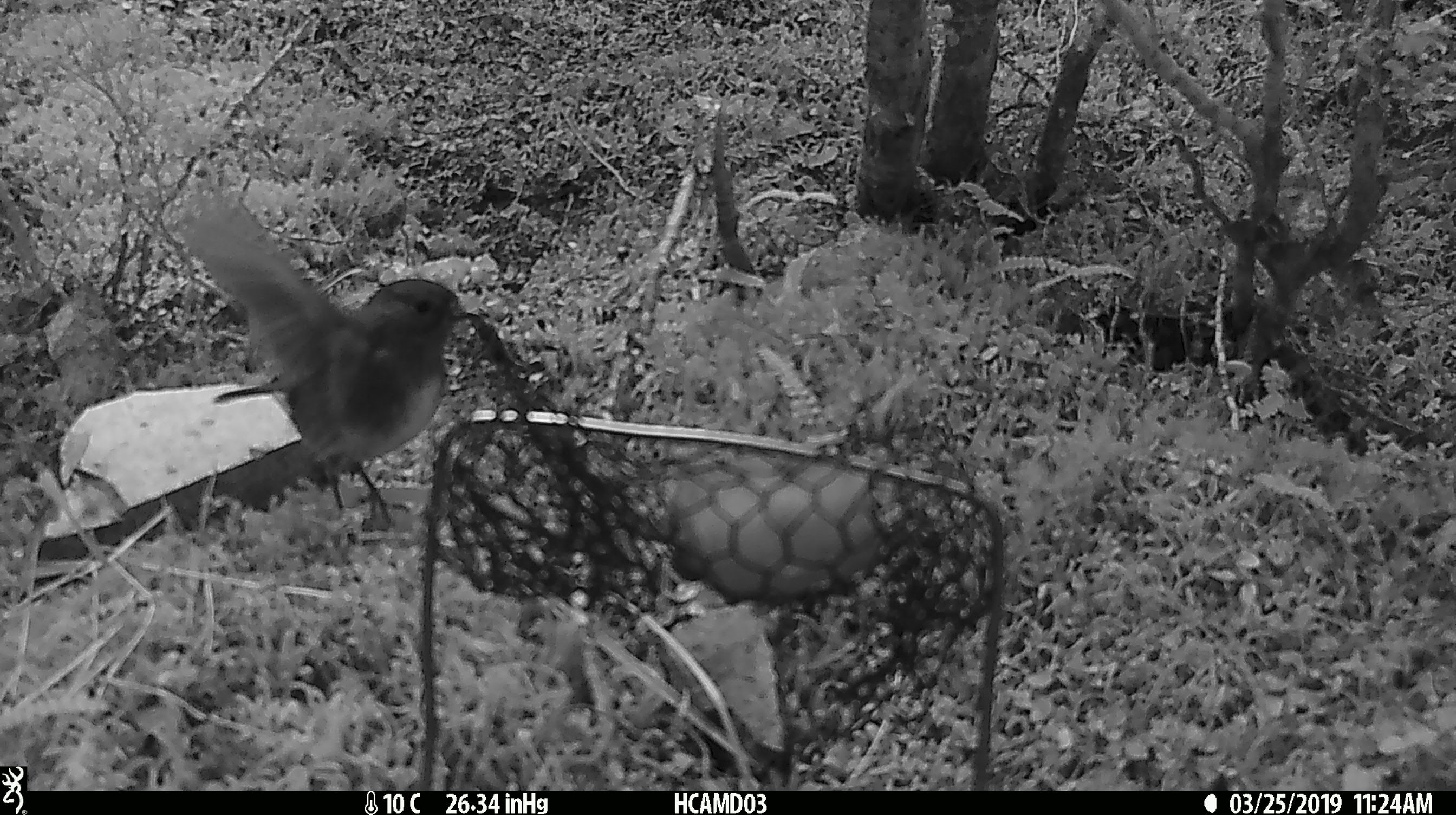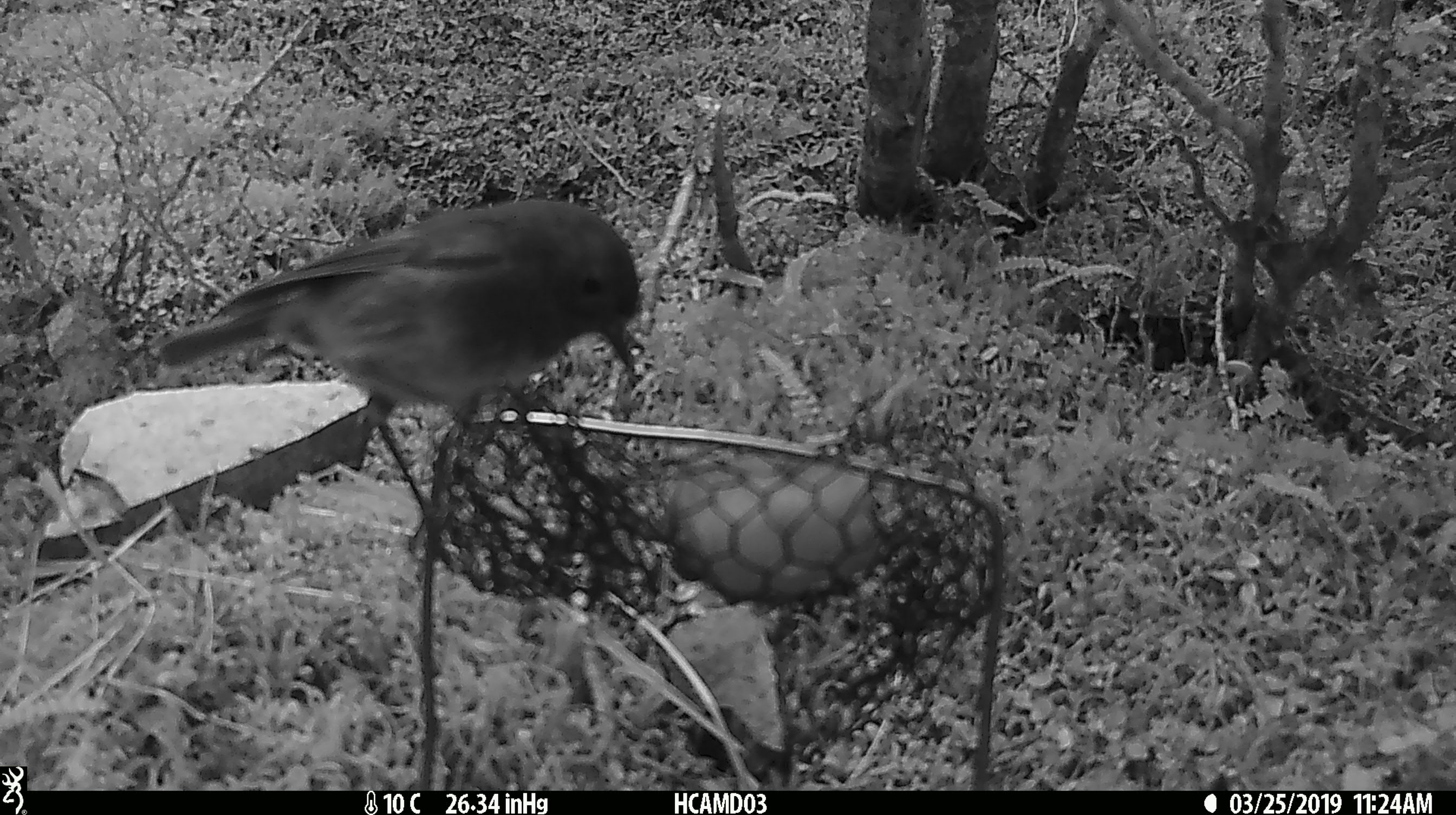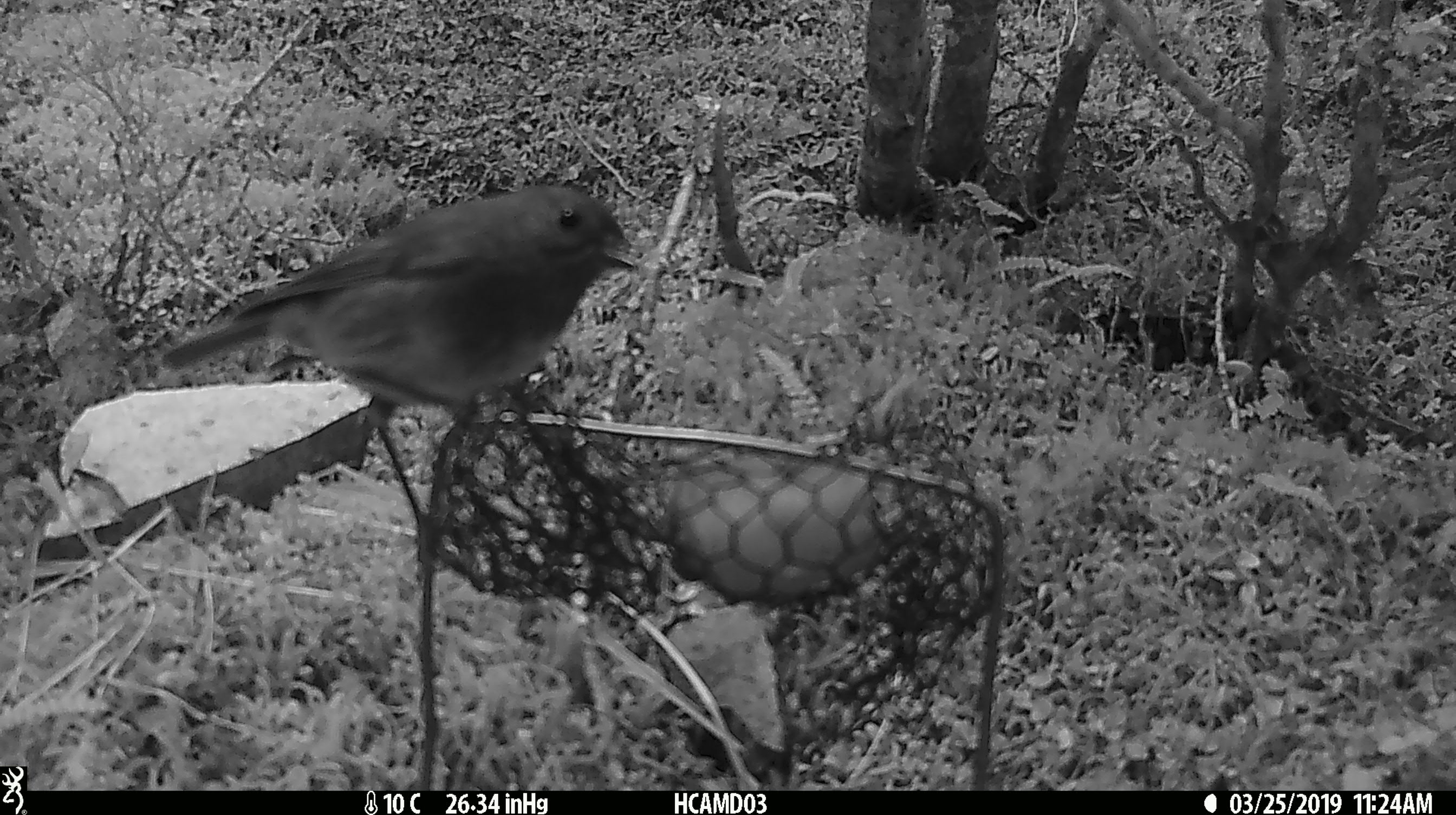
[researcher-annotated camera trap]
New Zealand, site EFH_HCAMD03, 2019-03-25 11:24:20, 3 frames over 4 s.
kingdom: Animalia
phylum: Chordata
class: Aves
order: Passeriformes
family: Petroicidae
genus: Petroica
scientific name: Petroica australis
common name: new zealand robin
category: robin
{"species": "robin (new zealand robin) (Petroica australis)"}